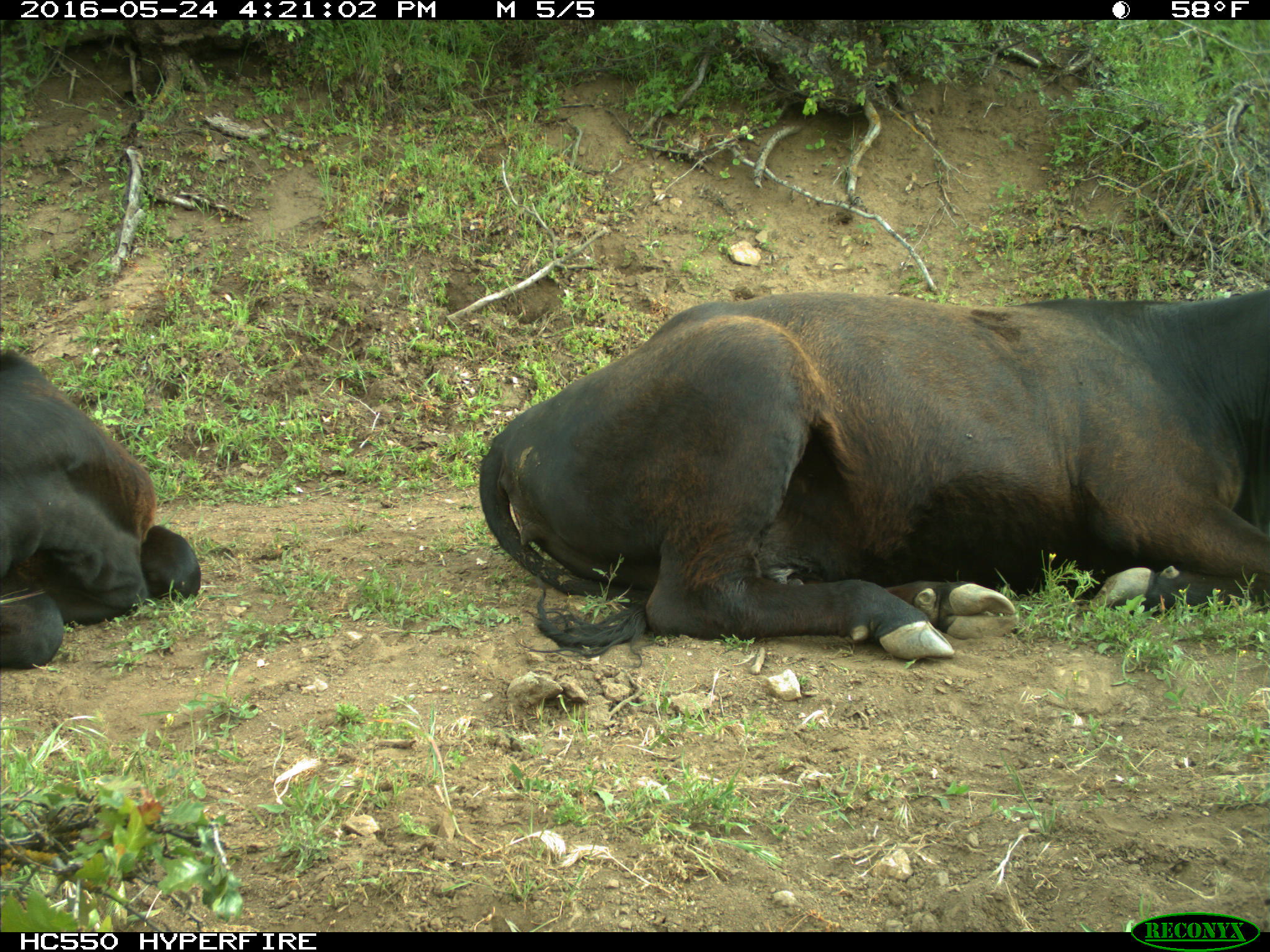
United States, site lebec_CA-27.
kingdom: Animalia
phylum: Chordata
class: Mammalia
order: Artiodactyla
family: Bovidae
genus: Bos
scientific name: Bos taurus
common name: domestic cow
Bos taurus (domestic cow).